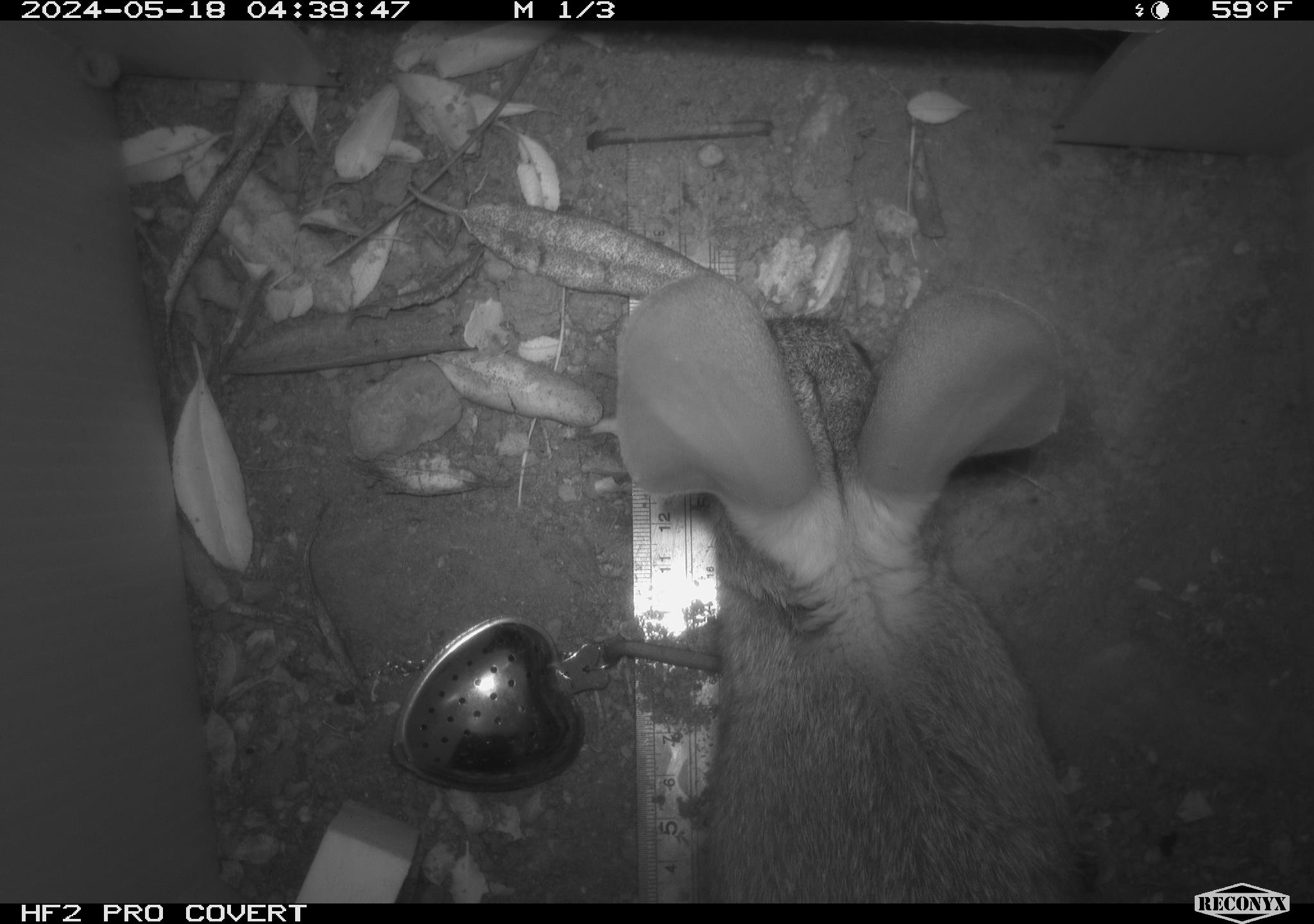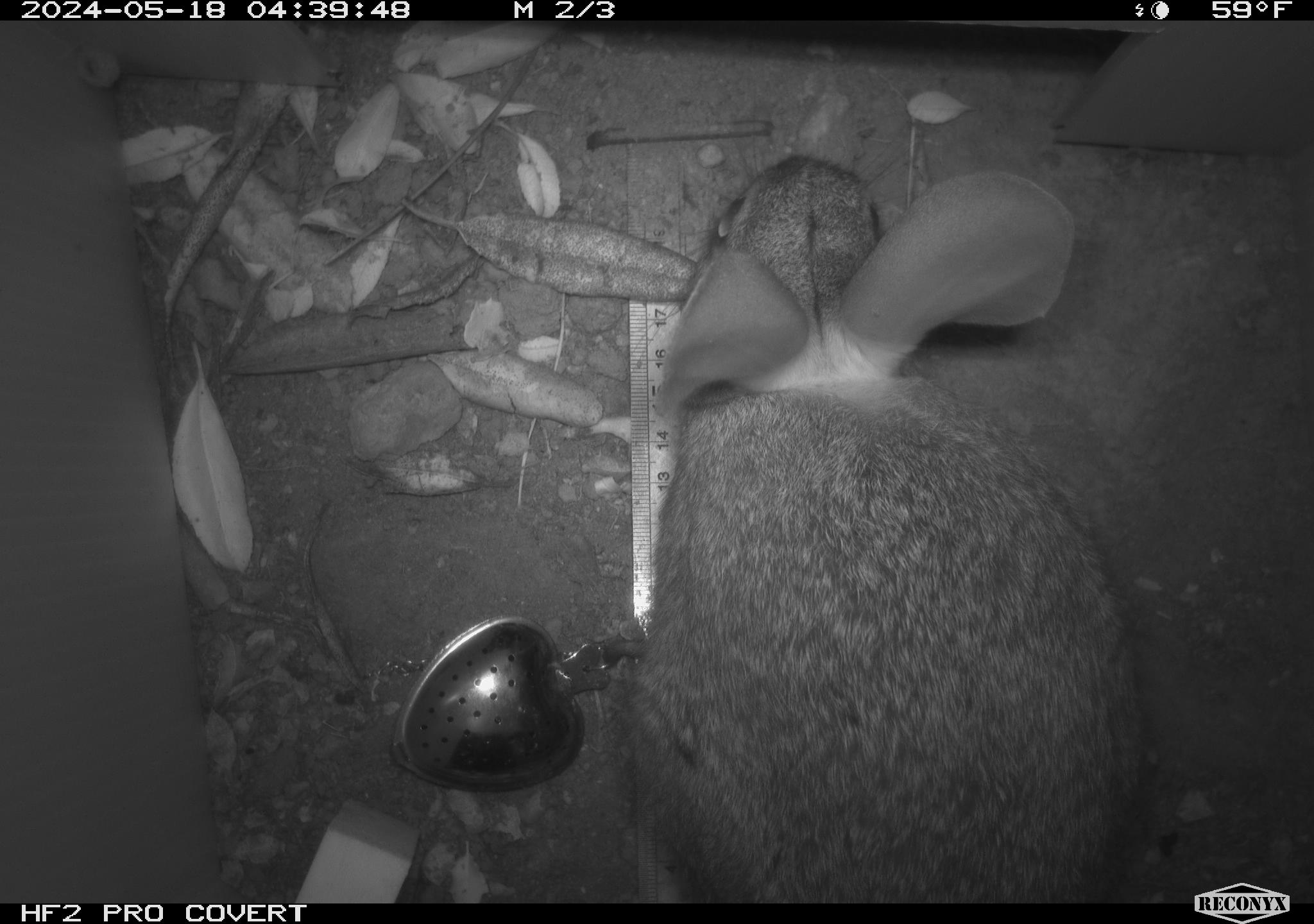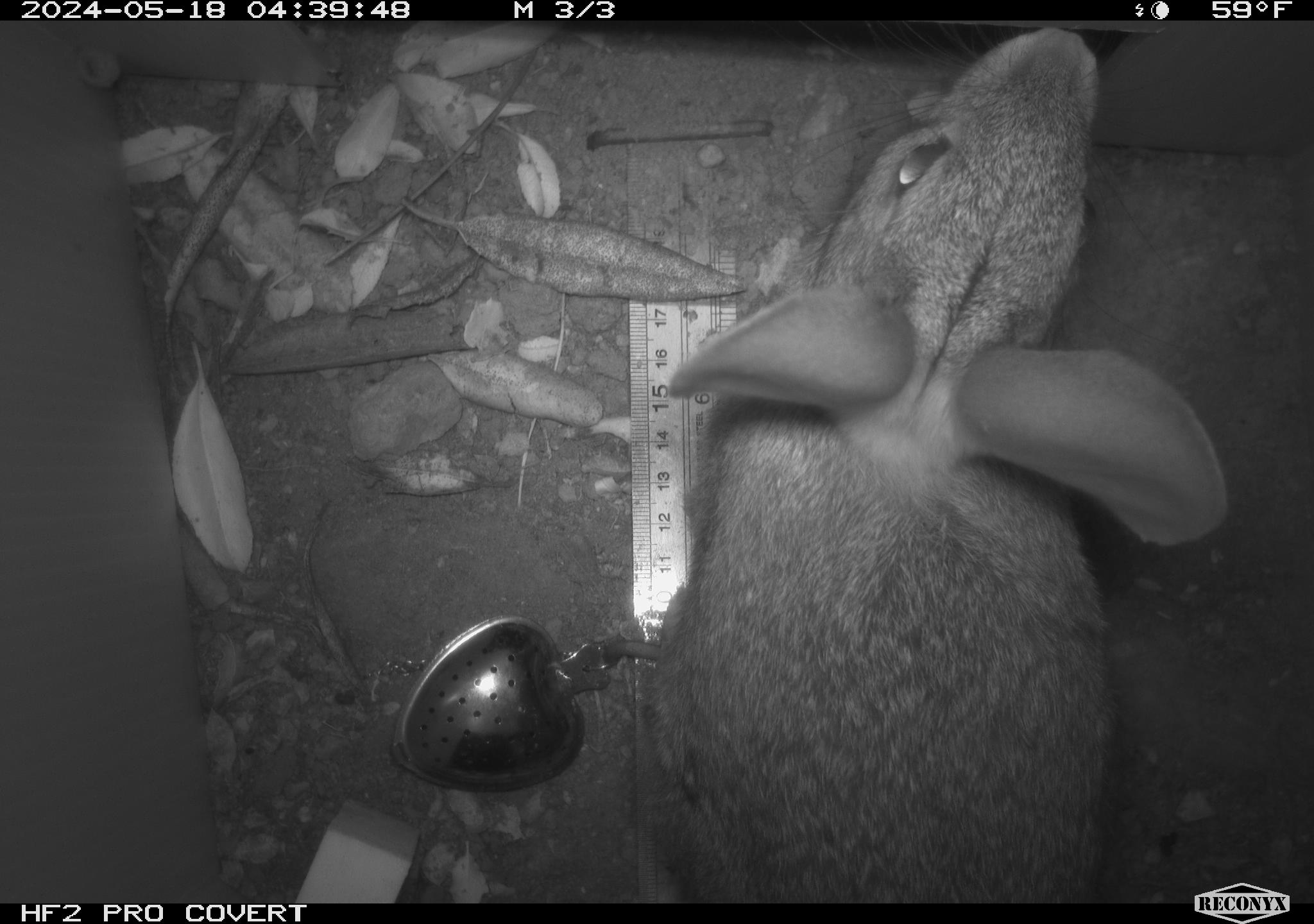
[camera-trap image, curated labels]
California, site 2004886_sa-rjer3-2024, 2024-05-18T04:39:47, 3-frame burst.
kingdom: Animalia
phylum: Chordata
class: Mammalia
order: Lagomorpha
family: Leporidae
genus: Sylvilagus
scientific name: Sylvilagus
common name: cottontail rabbits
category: sylvilagus species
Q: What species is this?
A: Sylvilagus species (cottontail rabbits) (Sylvilagus).